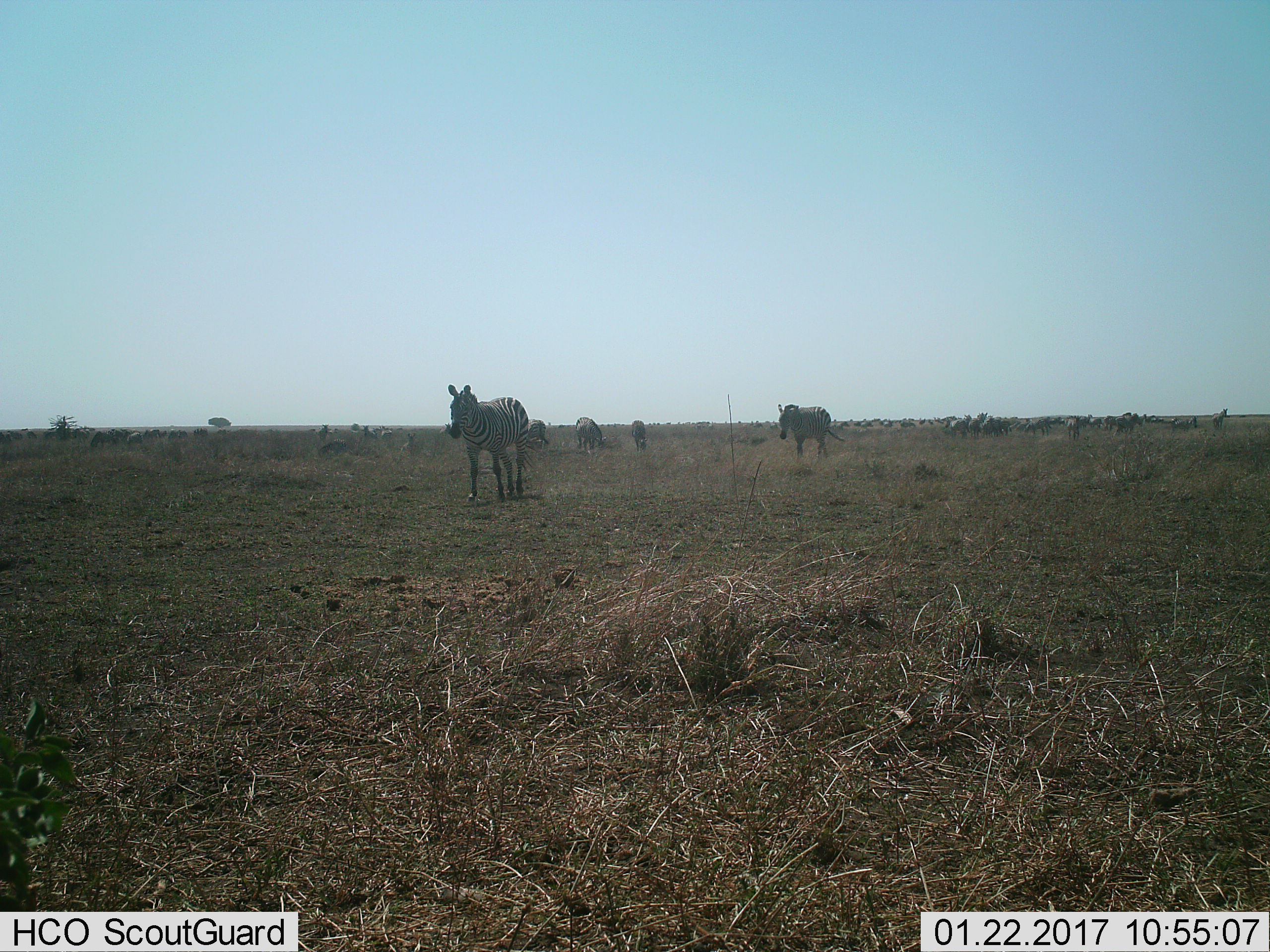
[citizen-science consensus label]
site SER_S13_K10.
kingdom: Animalia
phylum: Chordata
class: Mammalia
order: Perissodactyla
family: Equidae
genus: Equus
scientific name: Equus quagga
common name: plains zebra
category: zebraplains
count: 11-50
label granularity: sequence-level